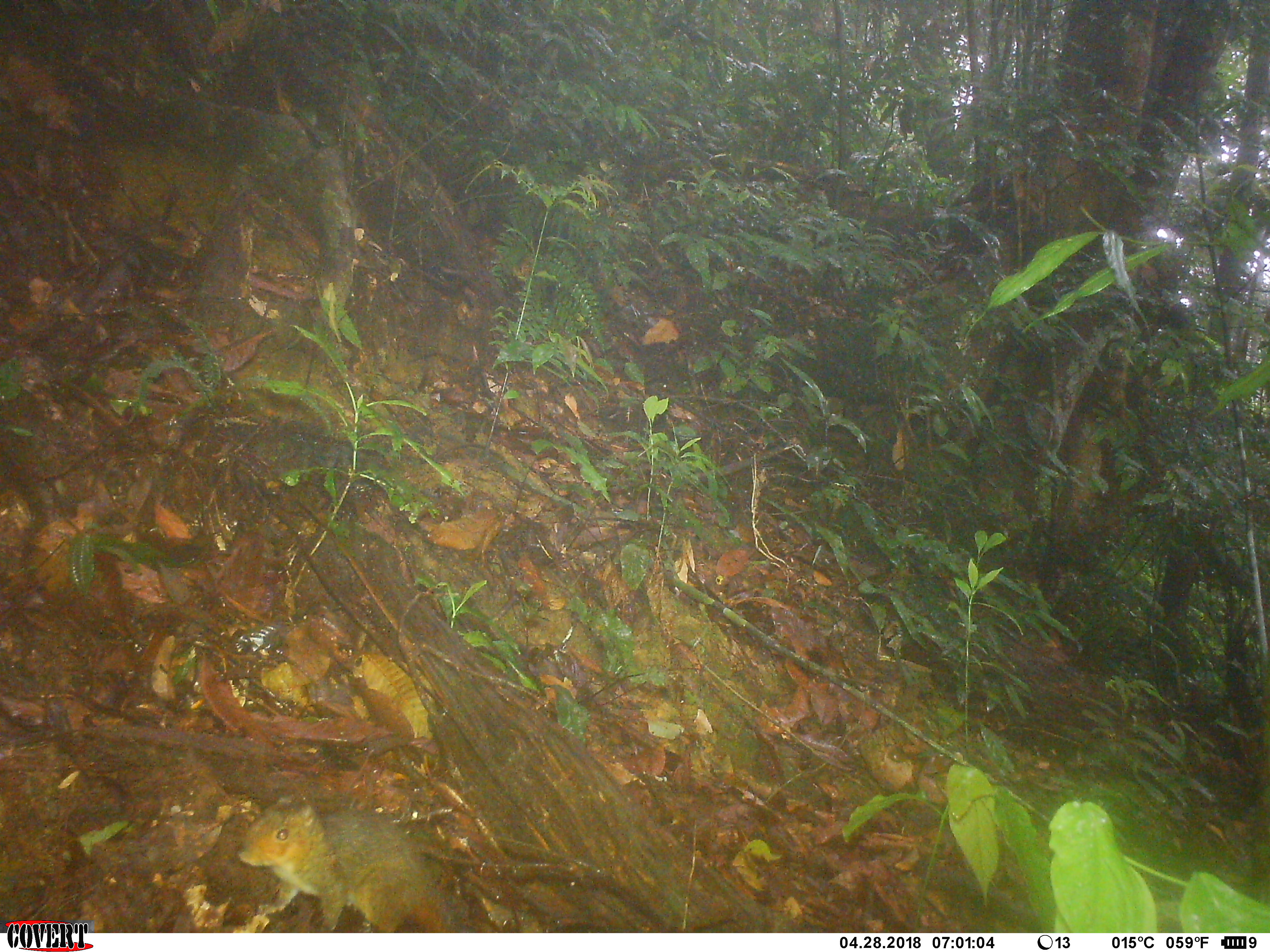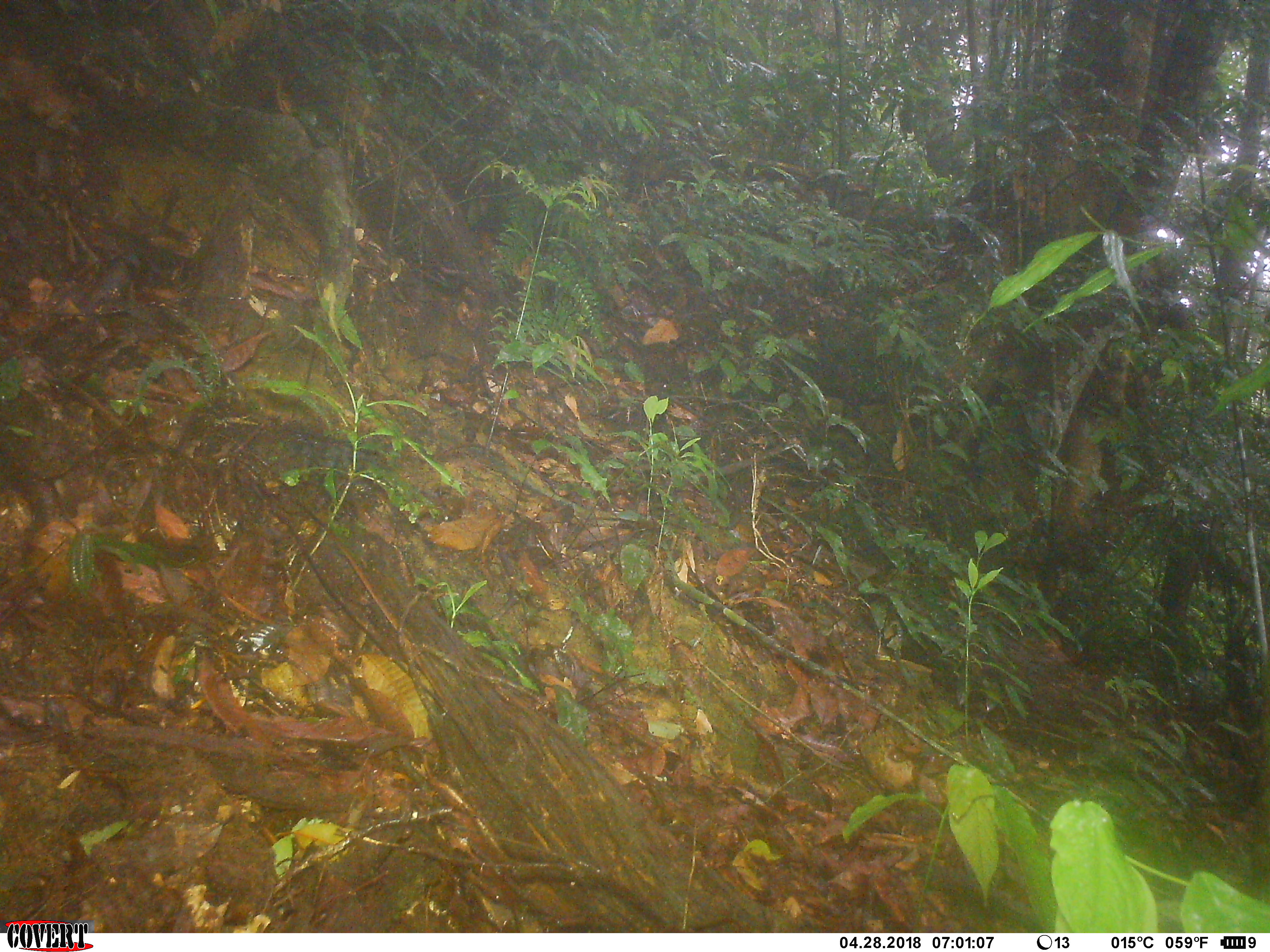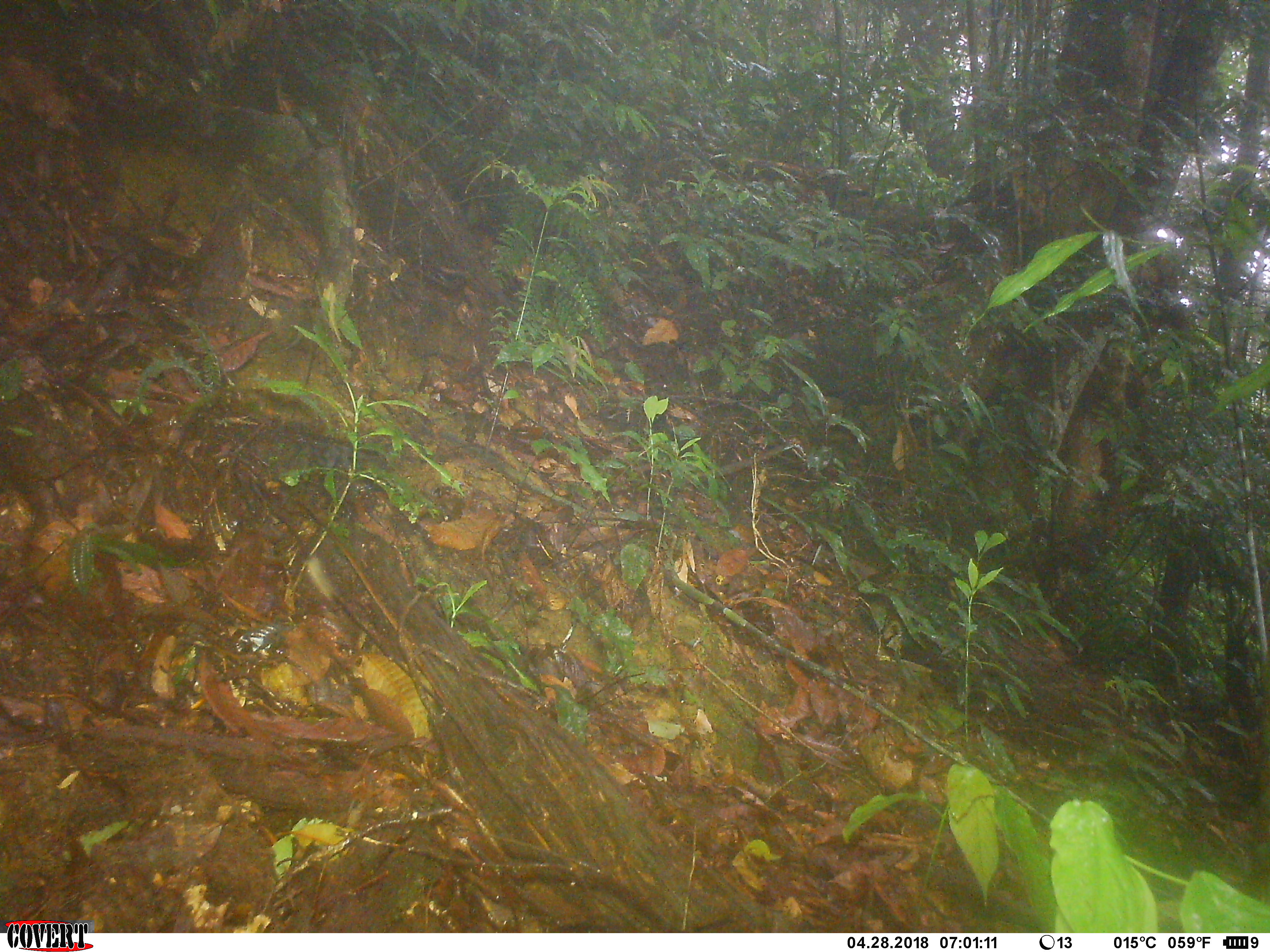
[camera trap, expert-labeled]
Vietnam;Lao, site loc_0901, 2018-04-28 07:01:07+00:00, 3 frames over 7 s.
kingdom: Animalia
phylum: Chordata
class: Mammalia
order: Rodentia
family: Sciuridae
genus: Dremomys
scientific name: Dremomys rufigenis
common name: red-cheeked squirrel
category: red cheeked squirrel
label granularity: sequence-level